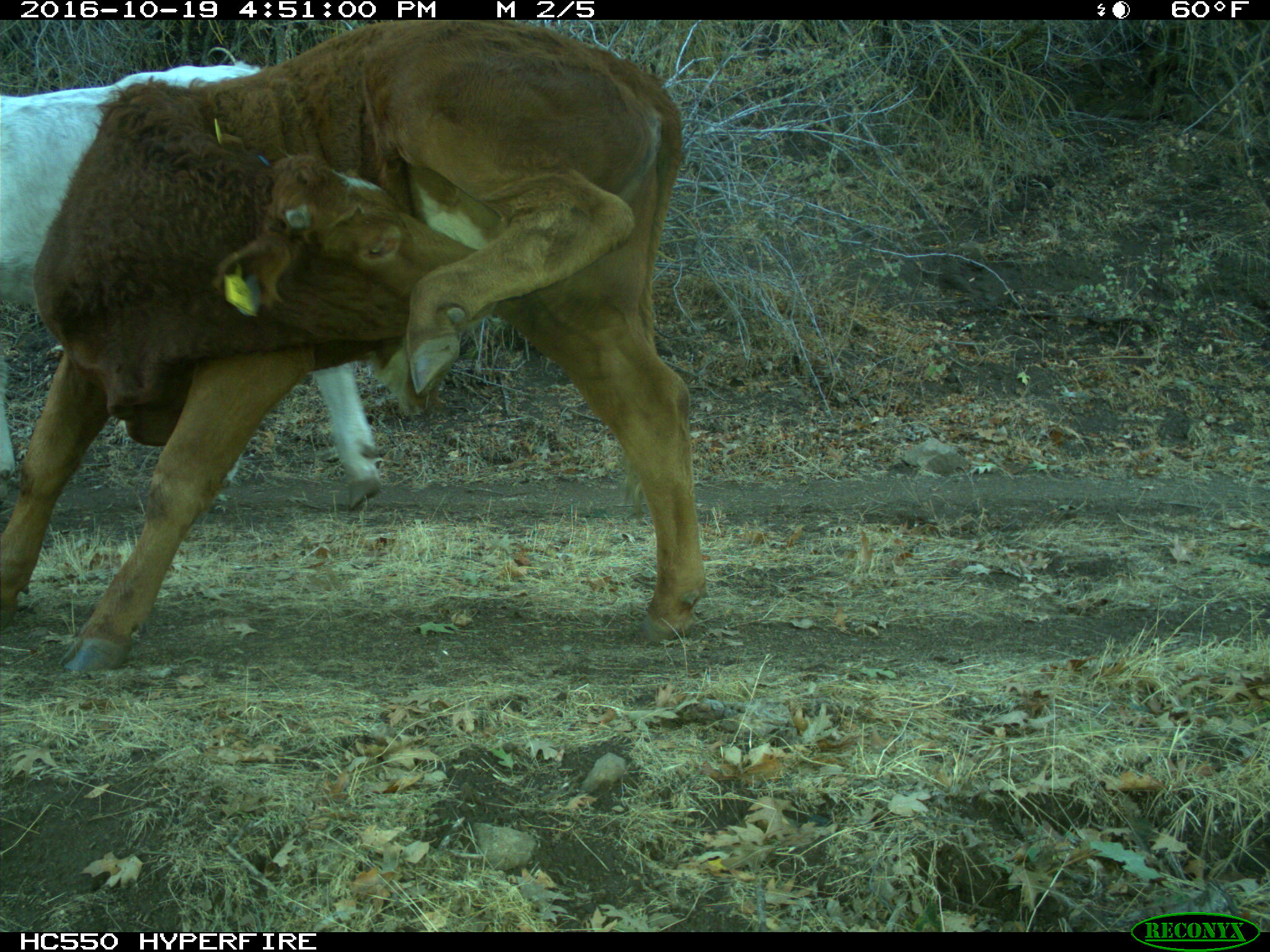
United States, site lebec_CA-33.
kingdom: Animalia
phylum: Chordata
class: Mammalia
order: Artiodactyla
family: Bovidae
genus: Bos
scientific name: Bos taurus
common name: domestic cow